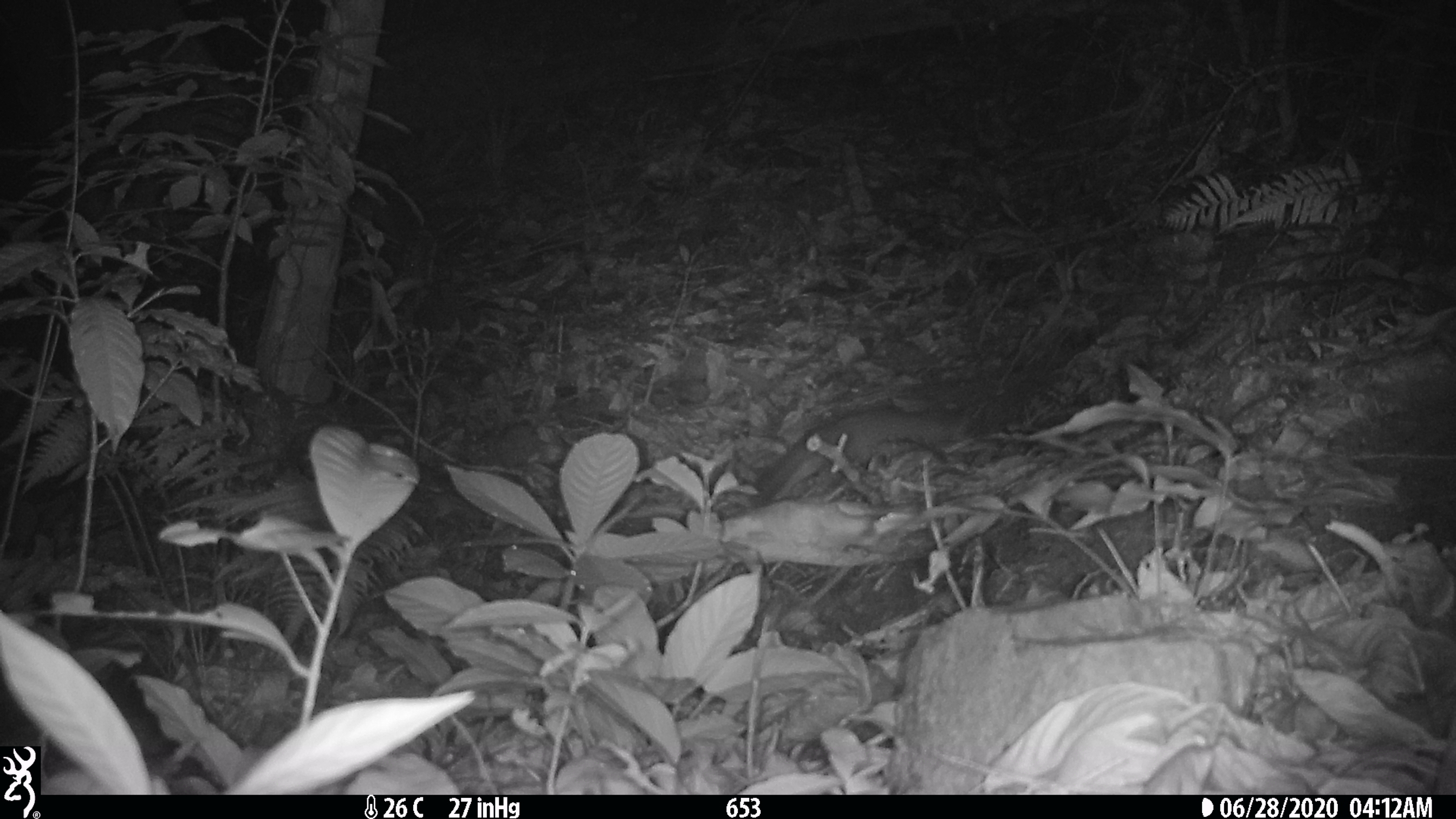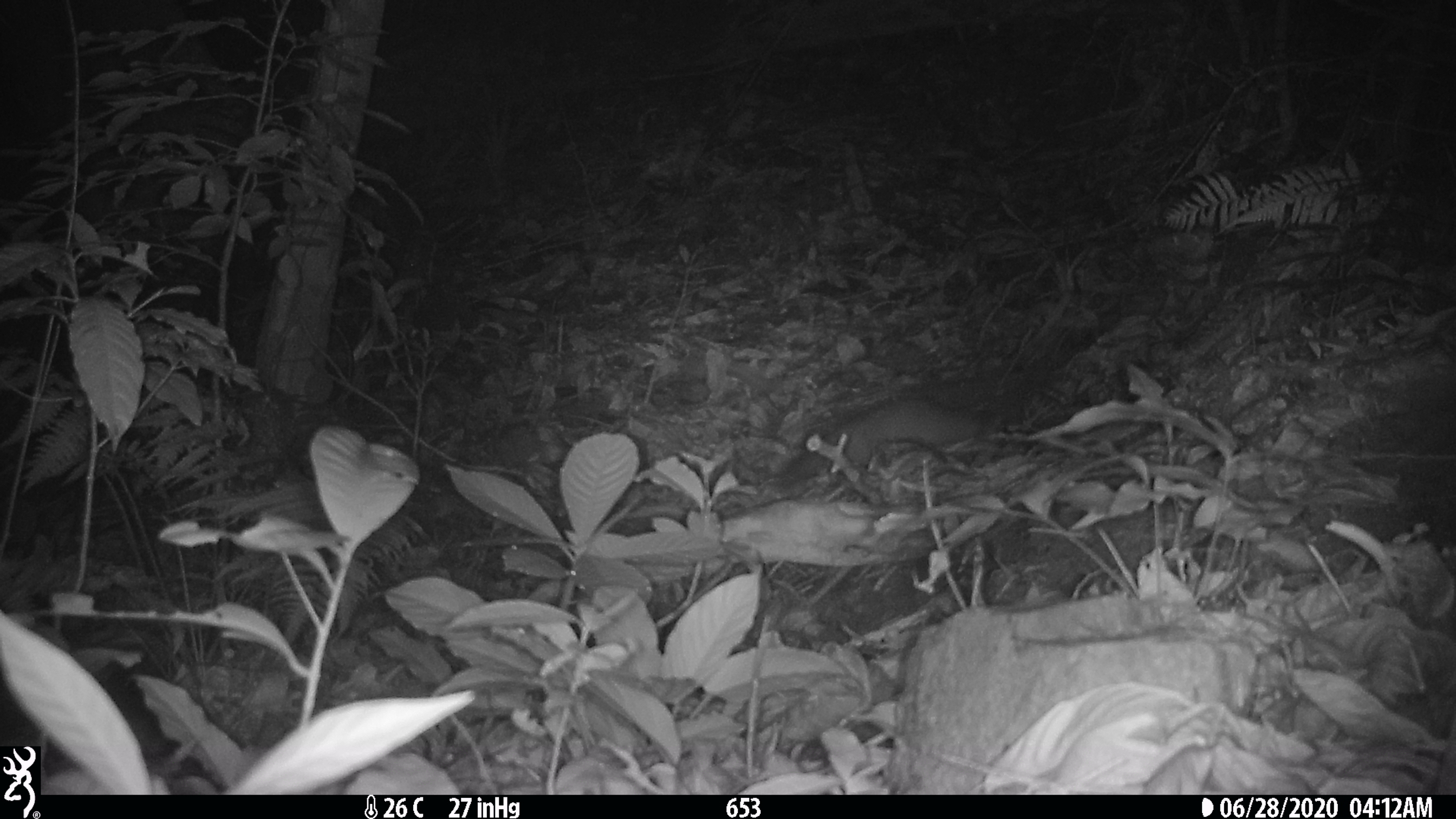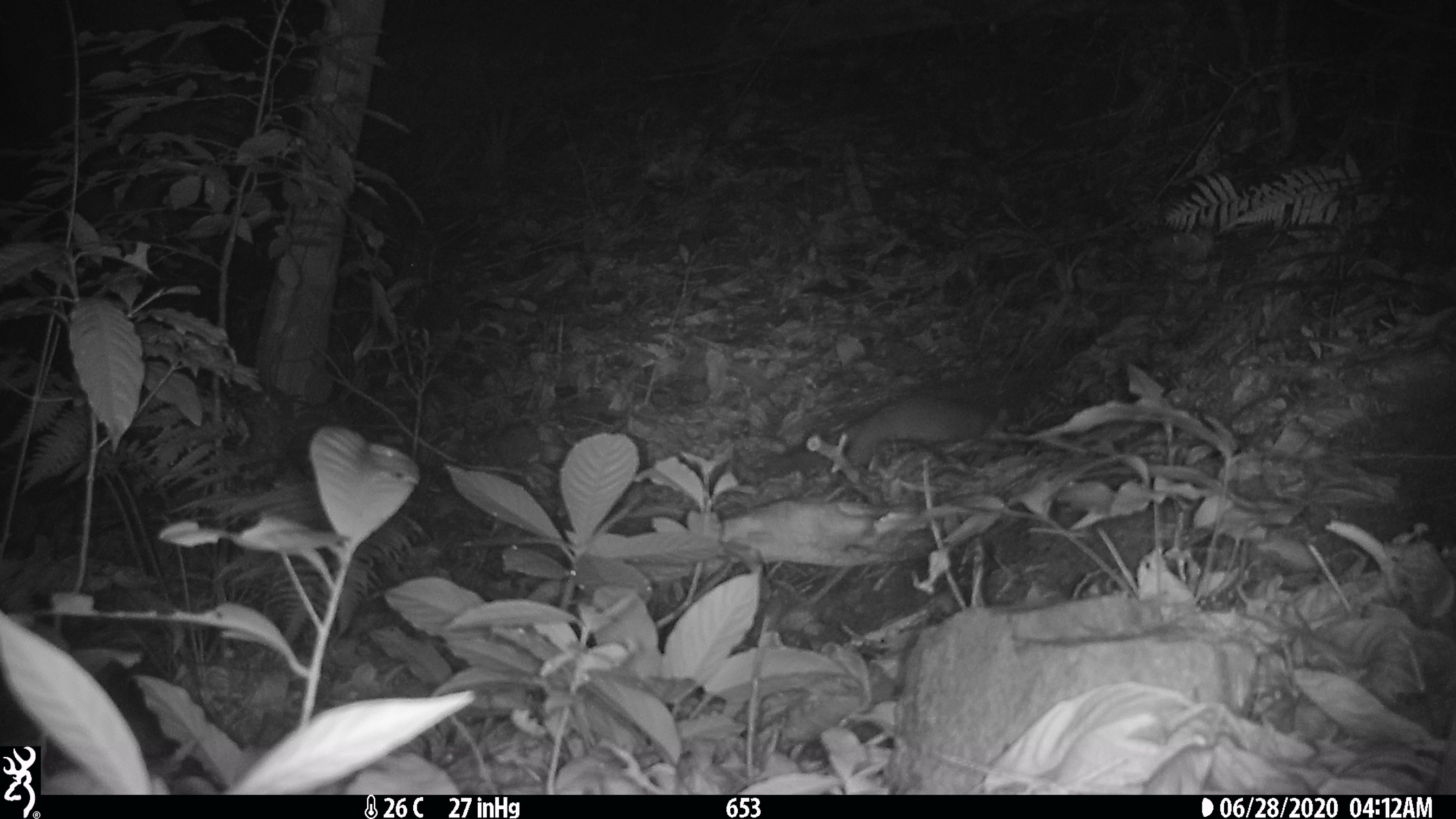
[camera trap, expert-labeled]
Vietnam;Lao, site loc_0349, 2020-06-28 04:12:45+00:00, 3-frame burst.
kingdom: Animalia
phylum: Chordata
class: Mammalia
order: Carnivora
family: Mustelidae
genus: Melogale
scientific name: Melogale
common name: ferret badger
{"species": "ferret badger (Melogale)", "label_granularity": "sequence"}